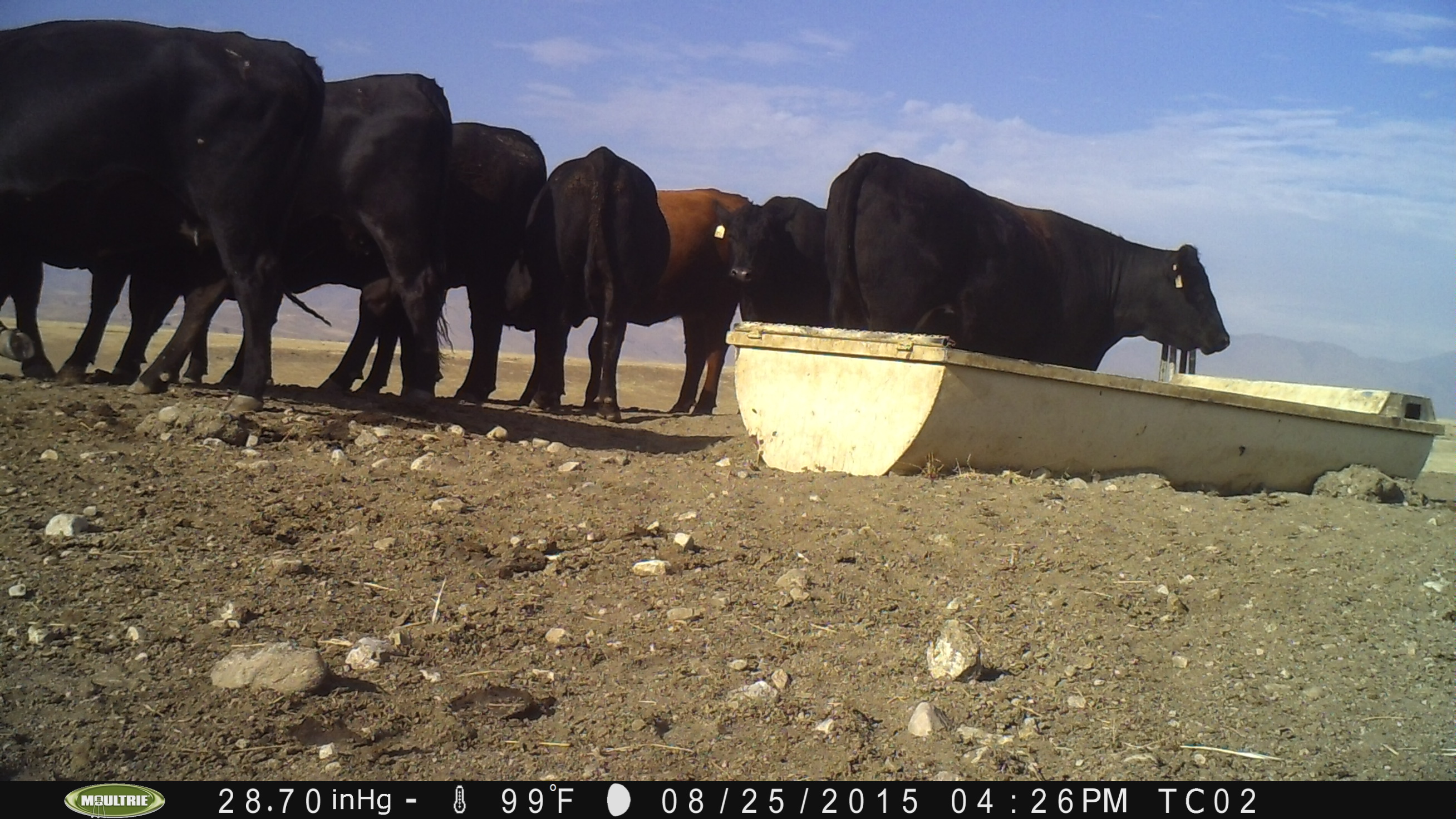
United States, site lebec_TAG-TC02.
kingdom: Animalia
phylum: Chordata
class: Mammalia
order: Artiodactyla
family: Bovidae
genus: Bos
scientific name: Bos taurus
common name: domestic cow